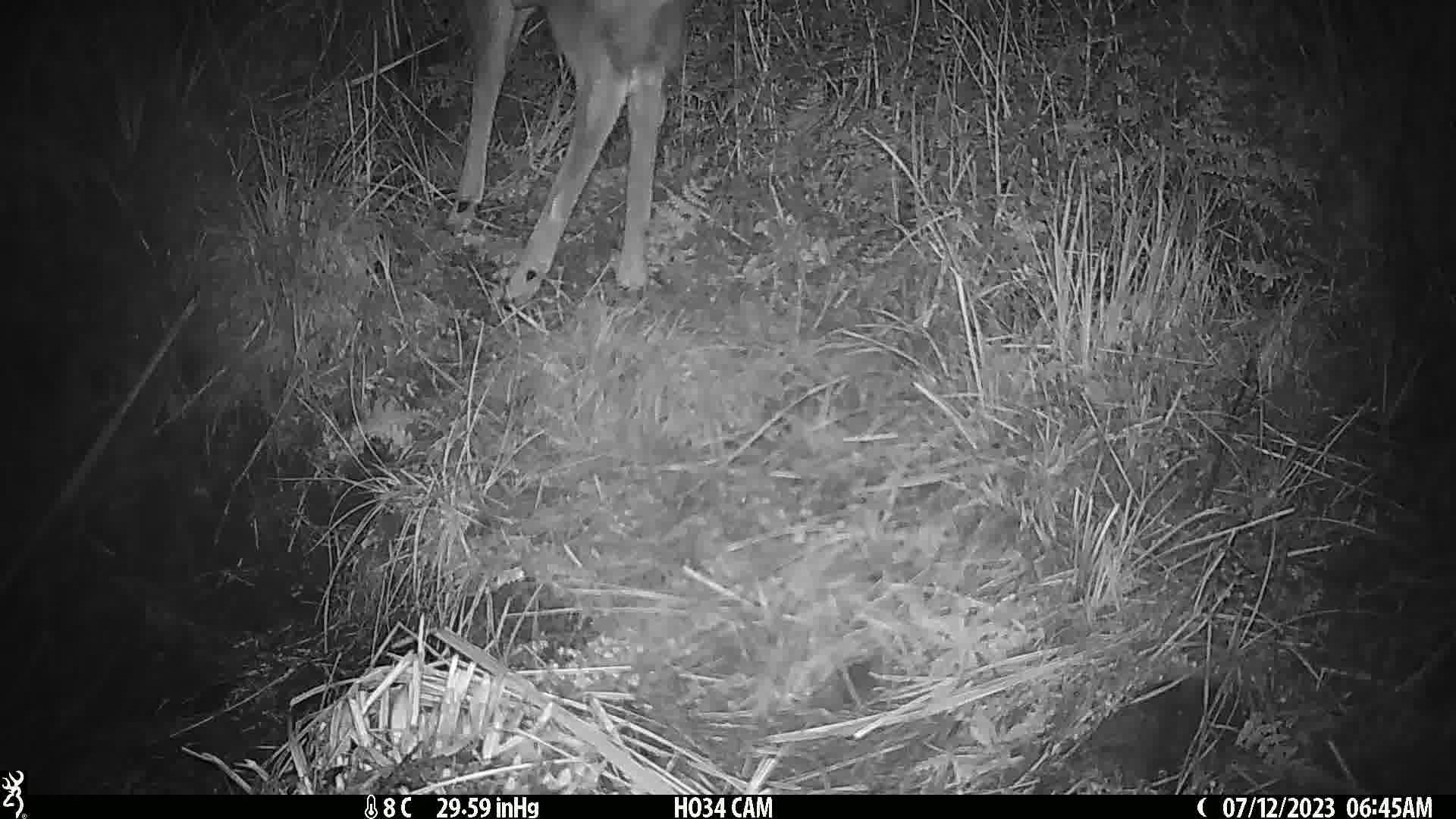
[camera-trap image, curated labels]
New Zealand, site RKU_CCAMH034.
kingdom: Animalia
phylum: Chordata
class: Mammalia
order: Artiodactyla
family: Cervidae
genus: Odocoileus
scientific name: Odocoileus virginianus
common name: white-tailed deer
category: white tailed deer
White tailed deer (white-tailed deer) (Odocoileus virginianus).